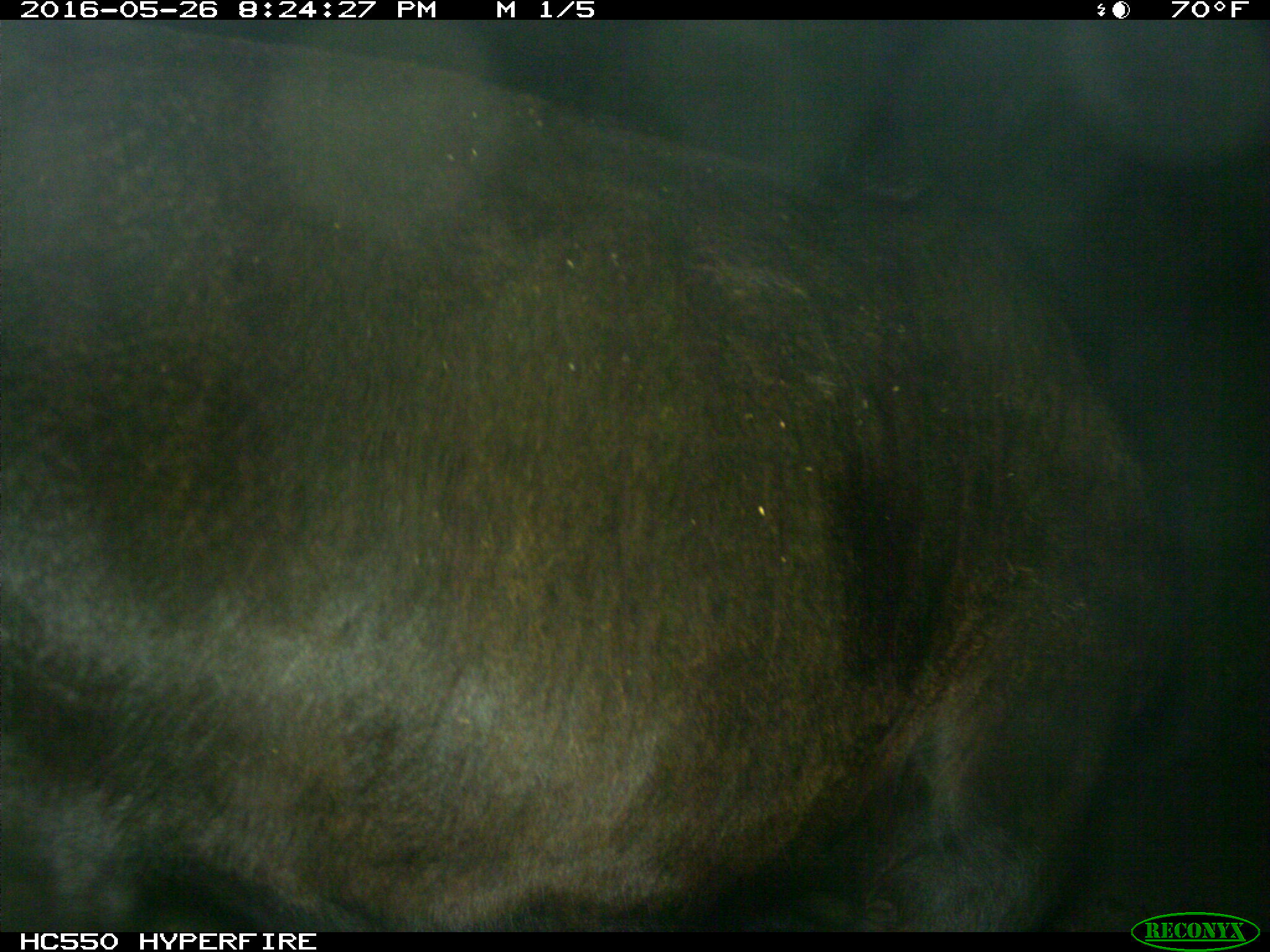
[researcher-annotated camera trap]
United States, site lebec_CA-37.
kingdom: Animalia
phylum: Chordata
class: Mammalia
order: Artiodactyla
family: Bovidae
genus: Bos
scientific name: Bos taurus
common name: domestic cow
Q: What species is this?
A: Bos taurus (domestic cow).